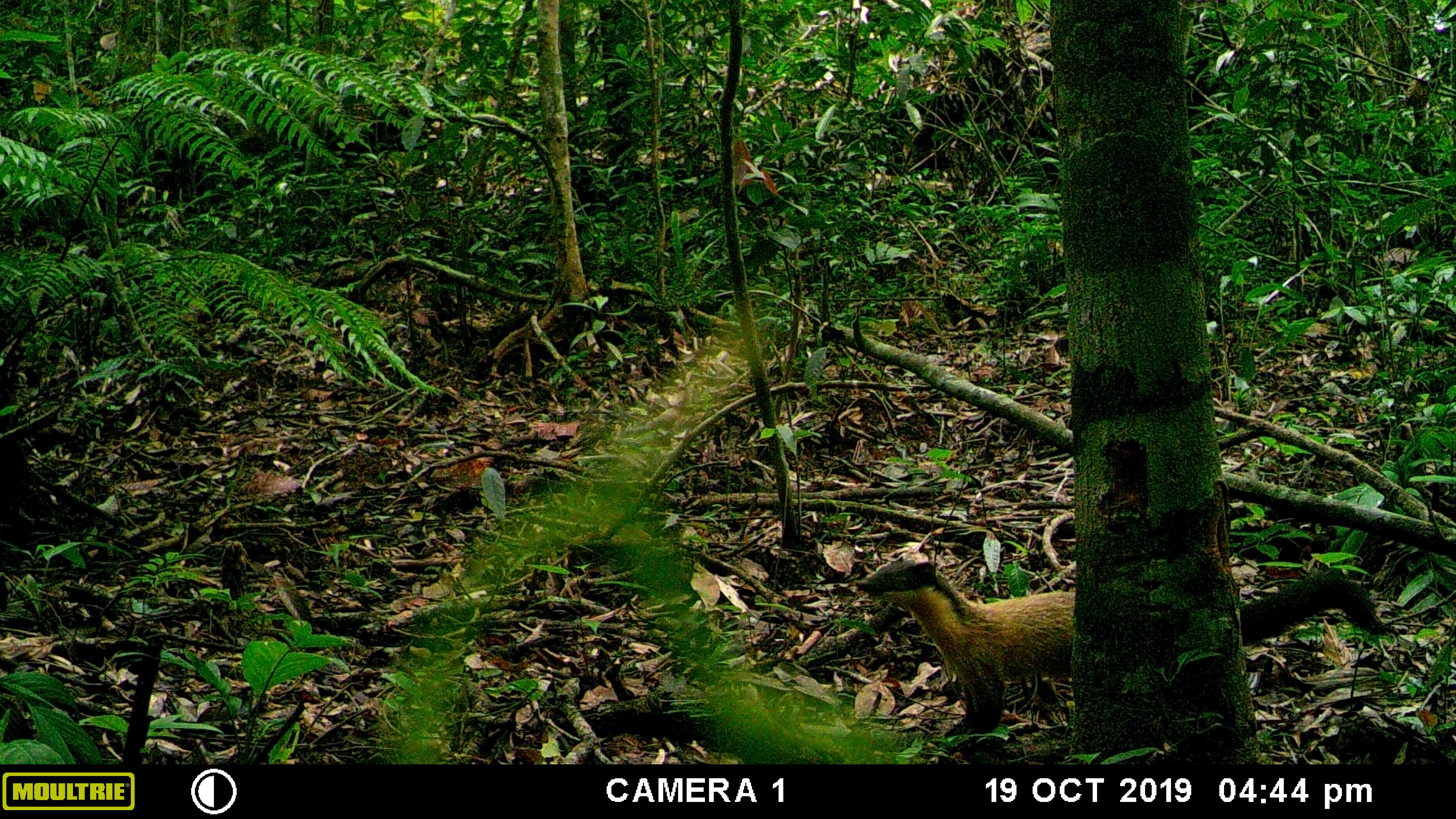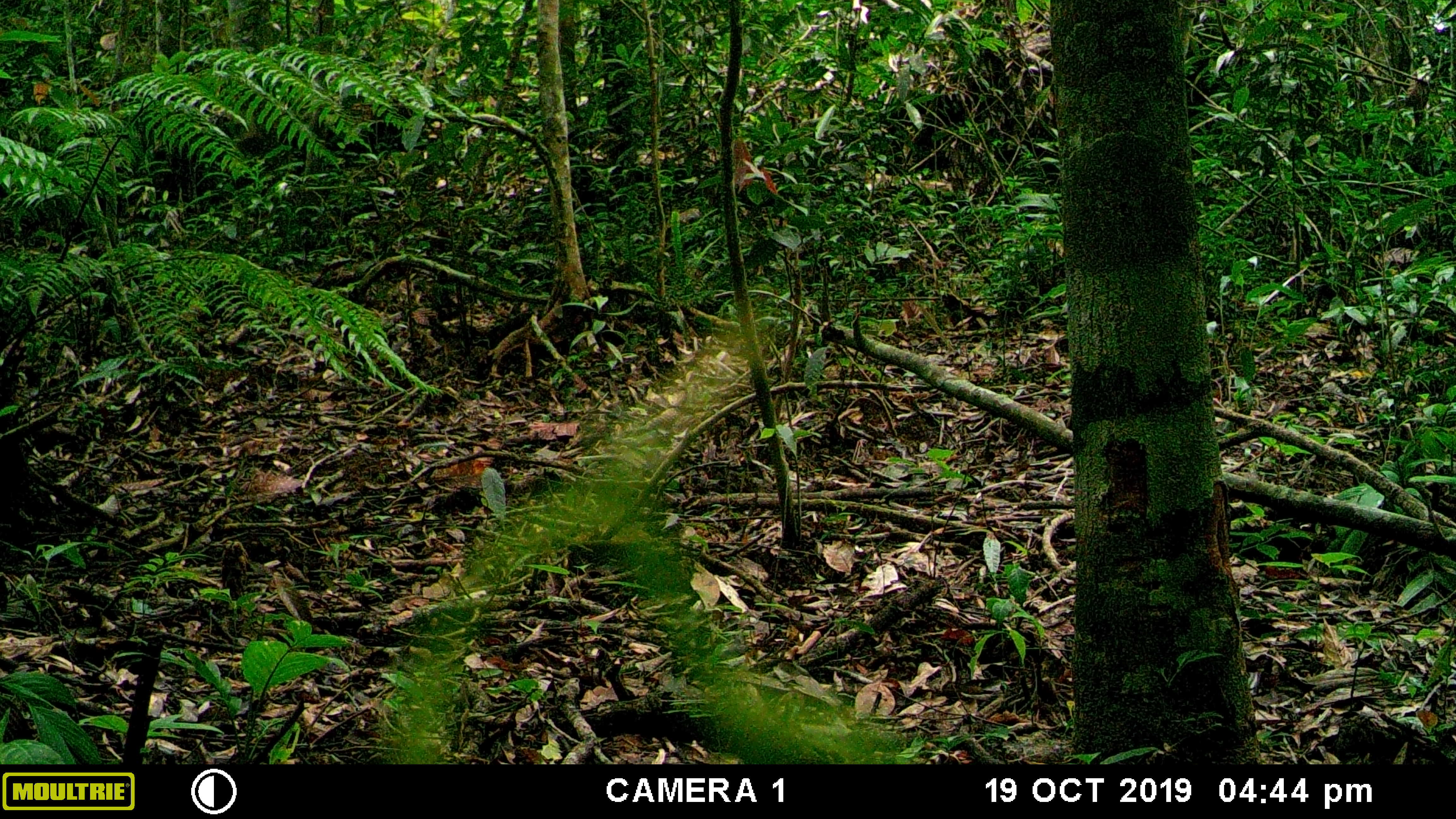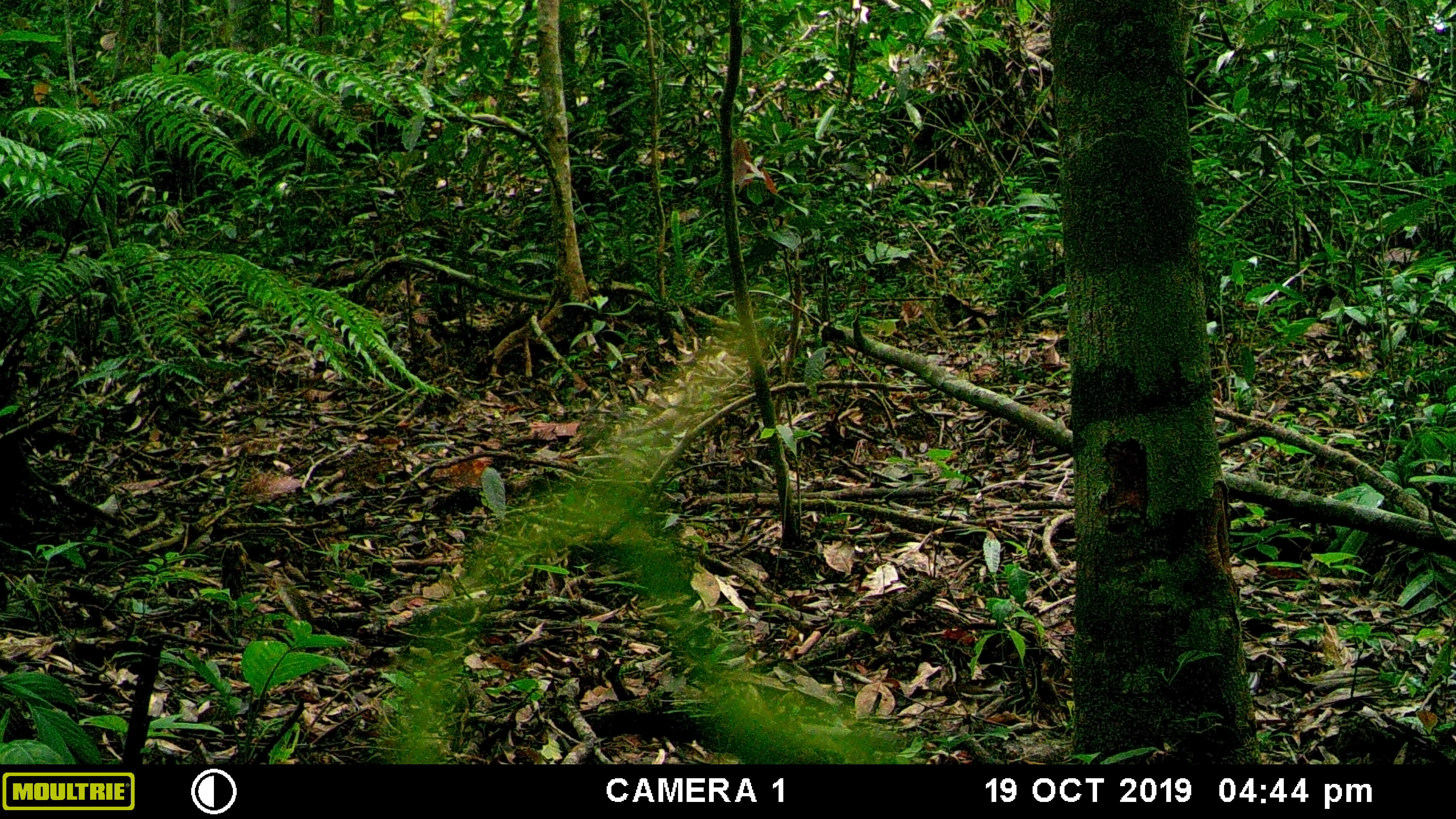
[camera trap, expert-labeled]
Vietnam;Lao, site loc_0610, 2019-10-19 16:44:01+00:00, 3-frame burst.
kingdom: Animalia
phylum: Chordata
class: Mammalia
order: Carnivora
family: Mustelidae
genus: Martes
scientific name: Martes flavigula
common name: yellow-throated marten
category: yellow throated marten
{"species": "yellow throated marten (yellow-throated marten) (Martes flavigula)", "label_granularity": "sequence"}